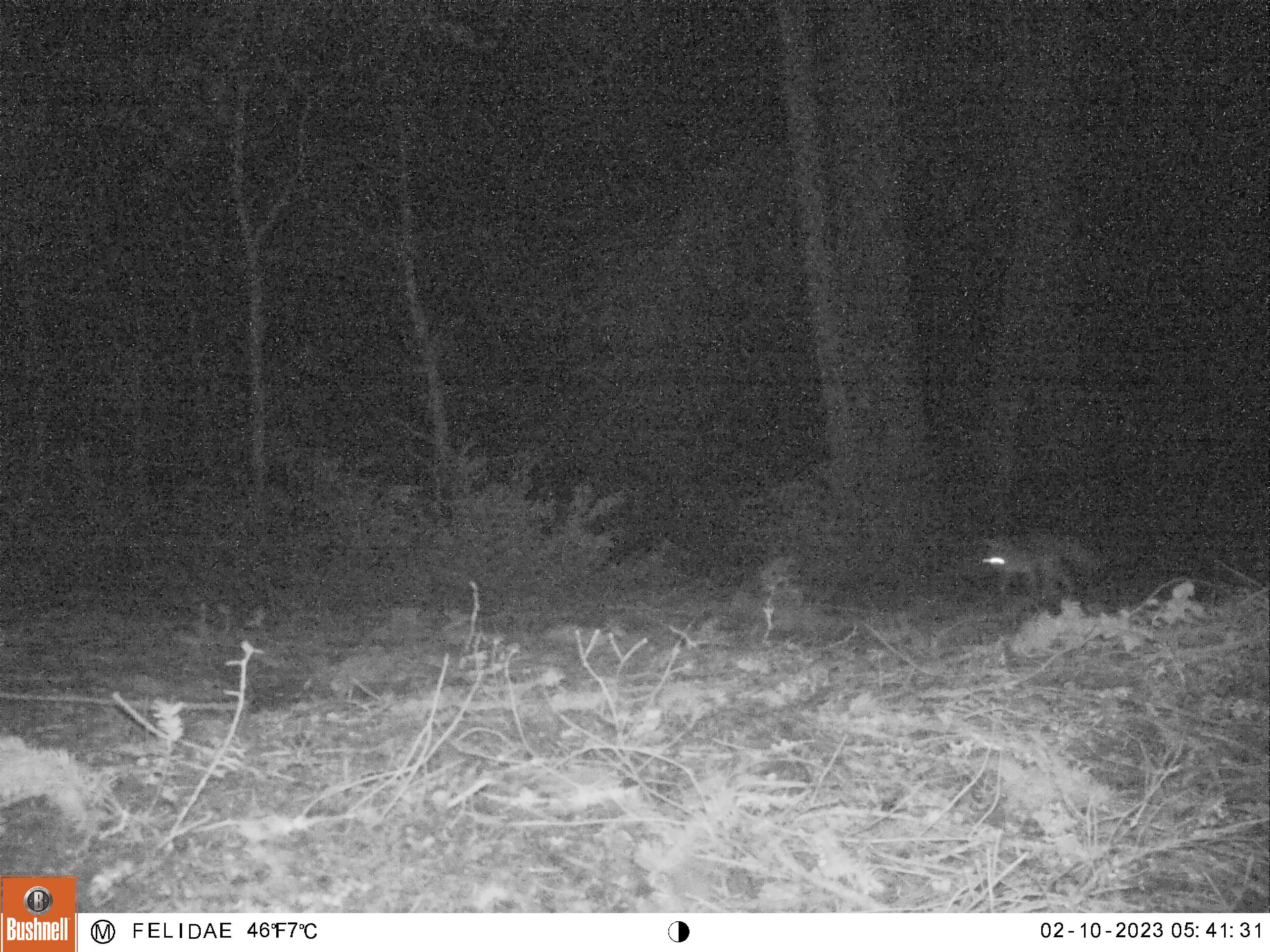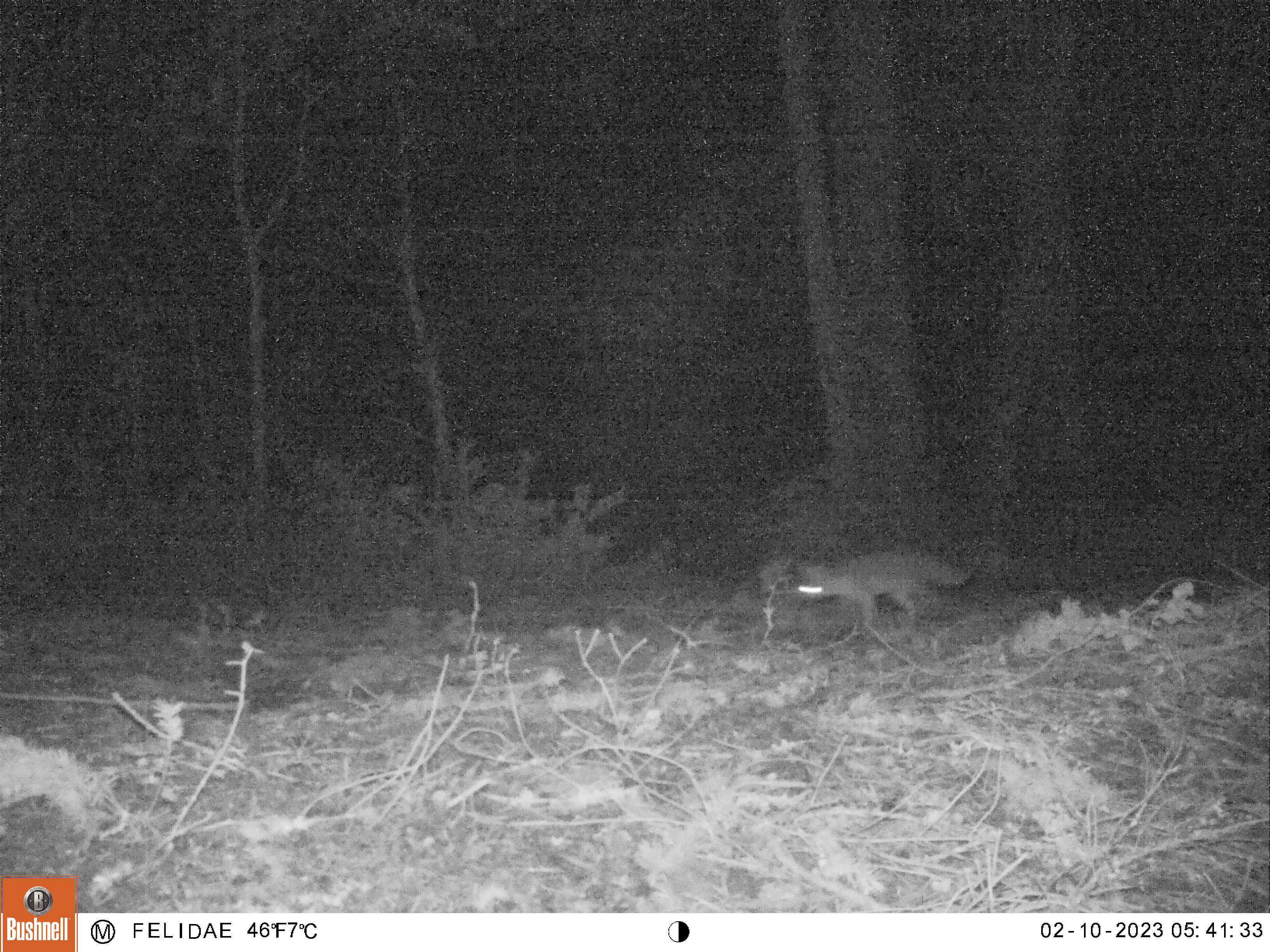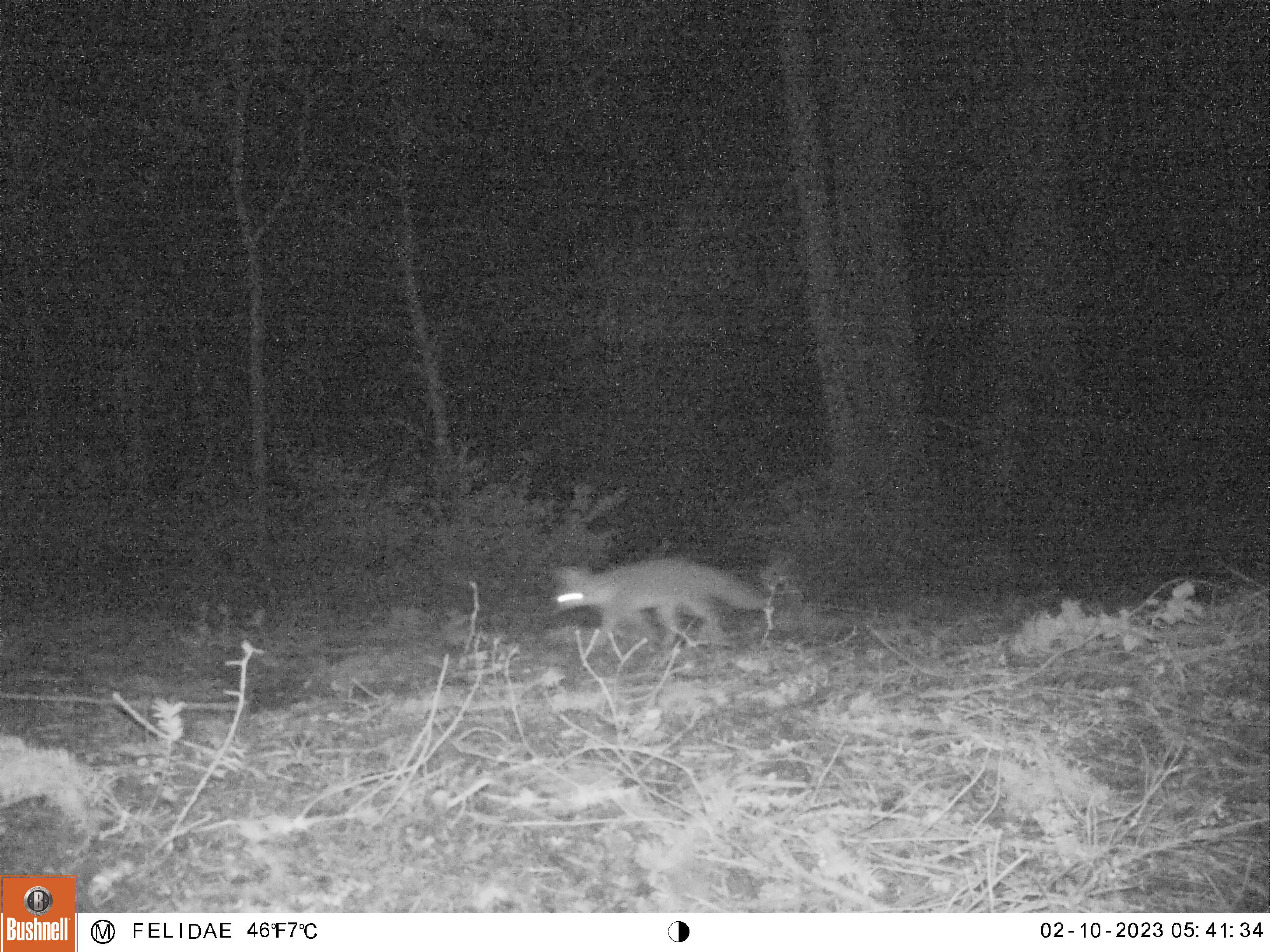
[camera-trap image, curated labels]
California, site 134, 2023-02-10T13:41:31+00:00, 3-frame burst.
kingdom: Animalia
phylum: Chordata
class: Mammalia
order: Carnivora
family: Canidae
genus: Urocyon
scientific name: Urocyon cinereoargenteus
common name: gray fox